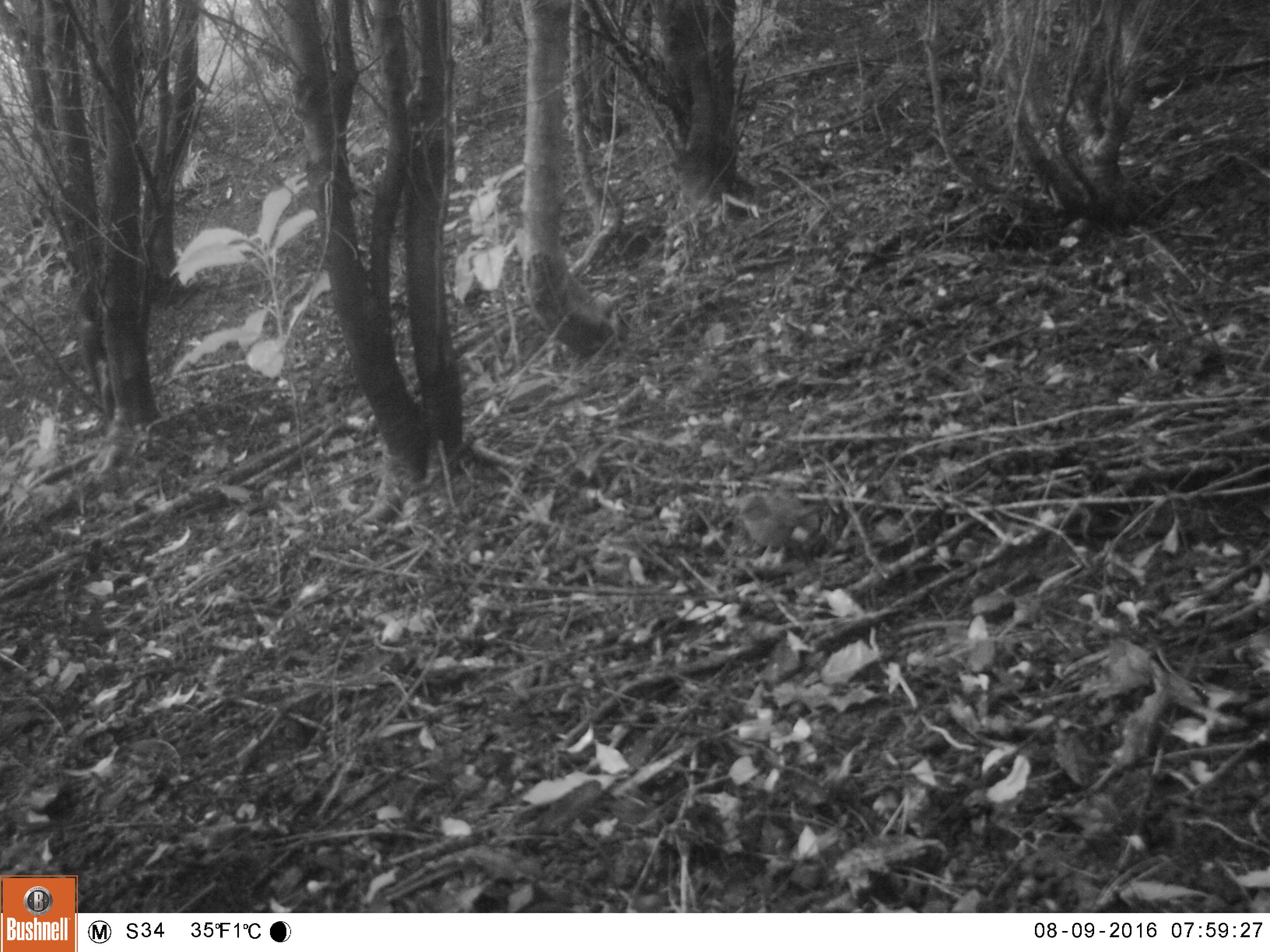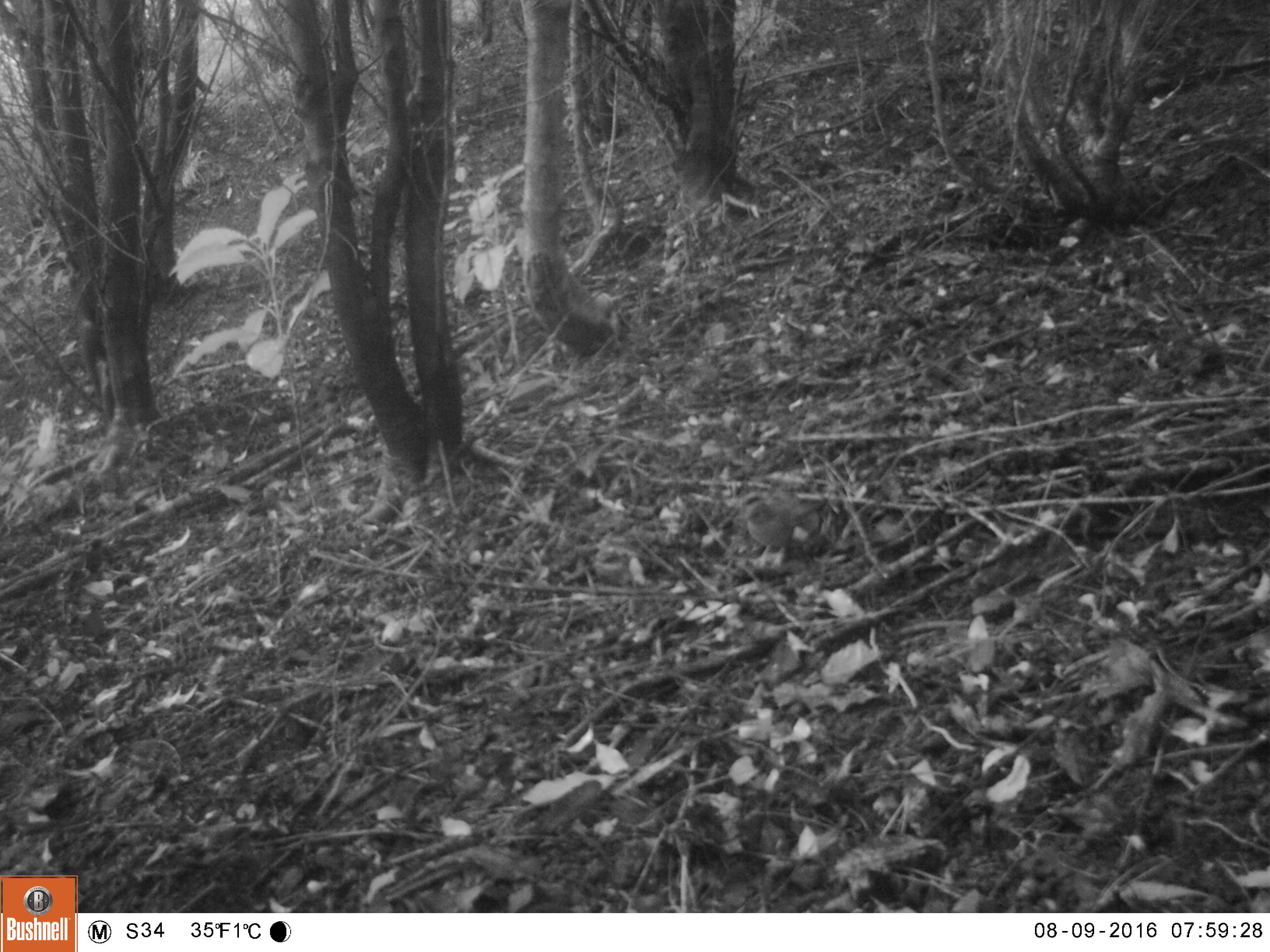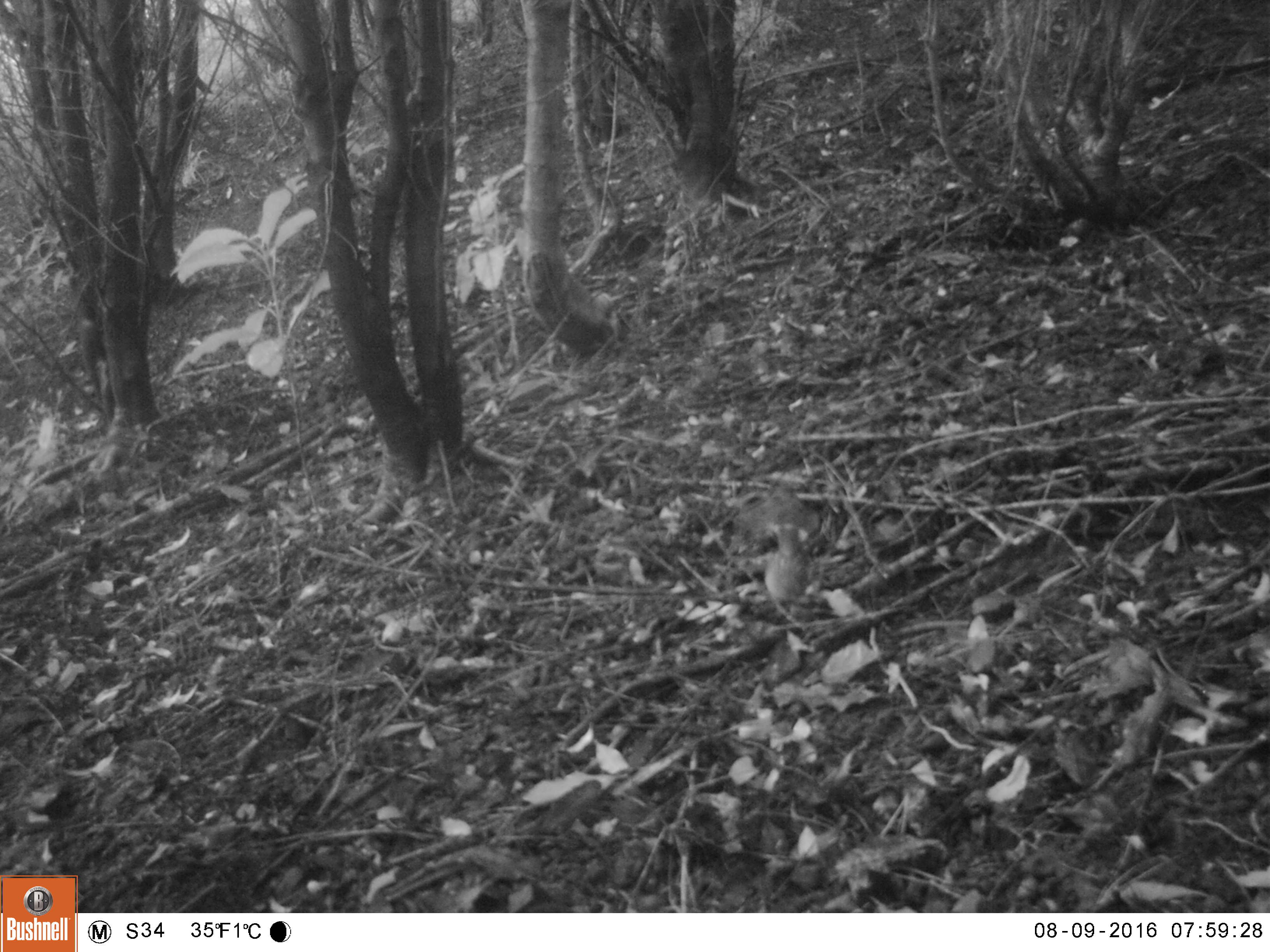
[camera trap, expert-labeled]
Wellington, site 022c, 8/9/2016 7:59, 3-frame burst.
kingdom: Animalia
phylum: Chordata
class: Aves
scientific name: Aves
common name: bird